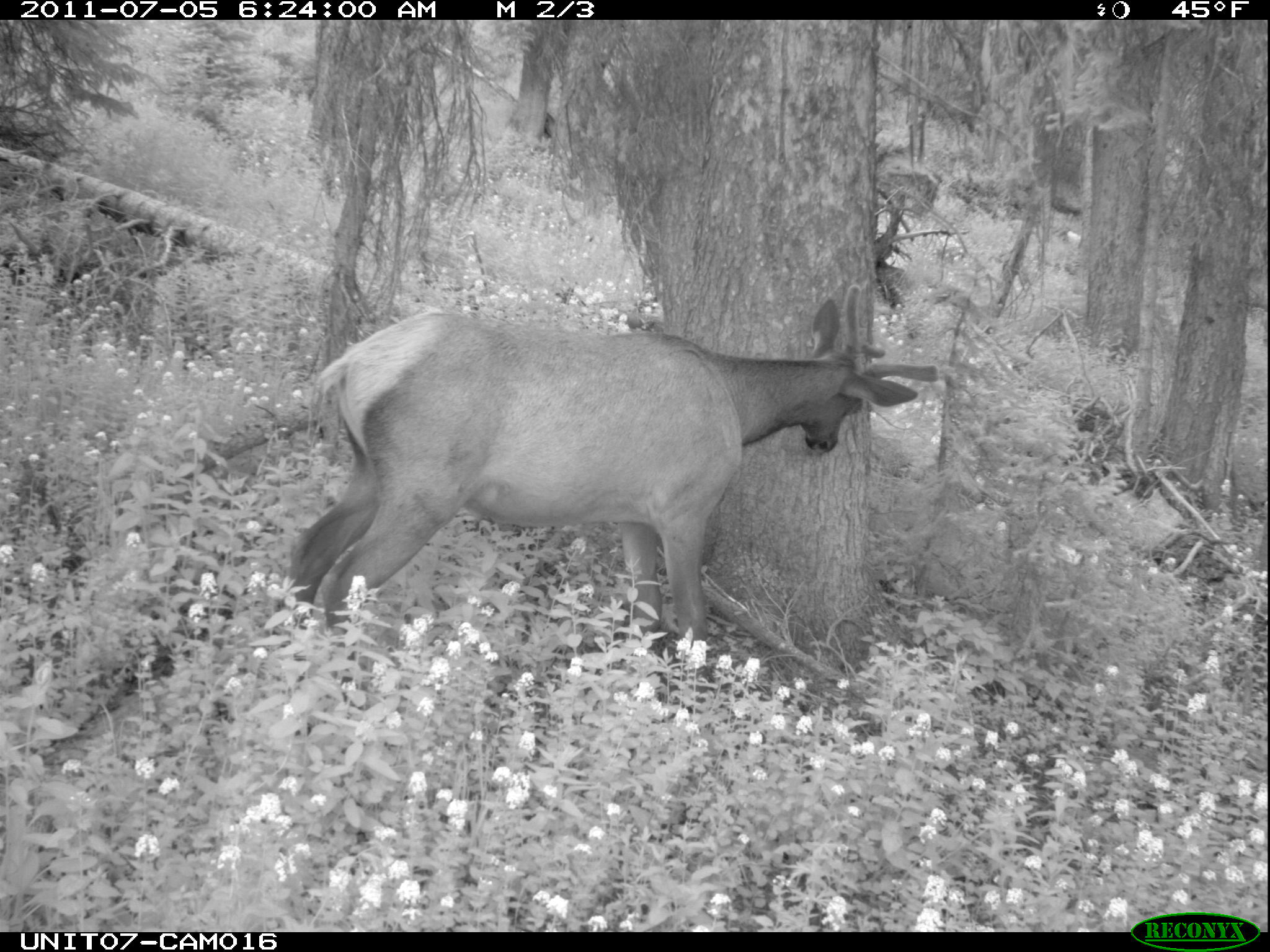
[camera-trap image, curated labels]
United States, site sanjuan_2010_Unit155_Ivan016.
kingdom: Animalia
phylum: Chordata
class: Mammalia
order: Artiodactyla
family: Cervidae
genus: Cervus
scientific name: Cervus elaphus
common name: red deer